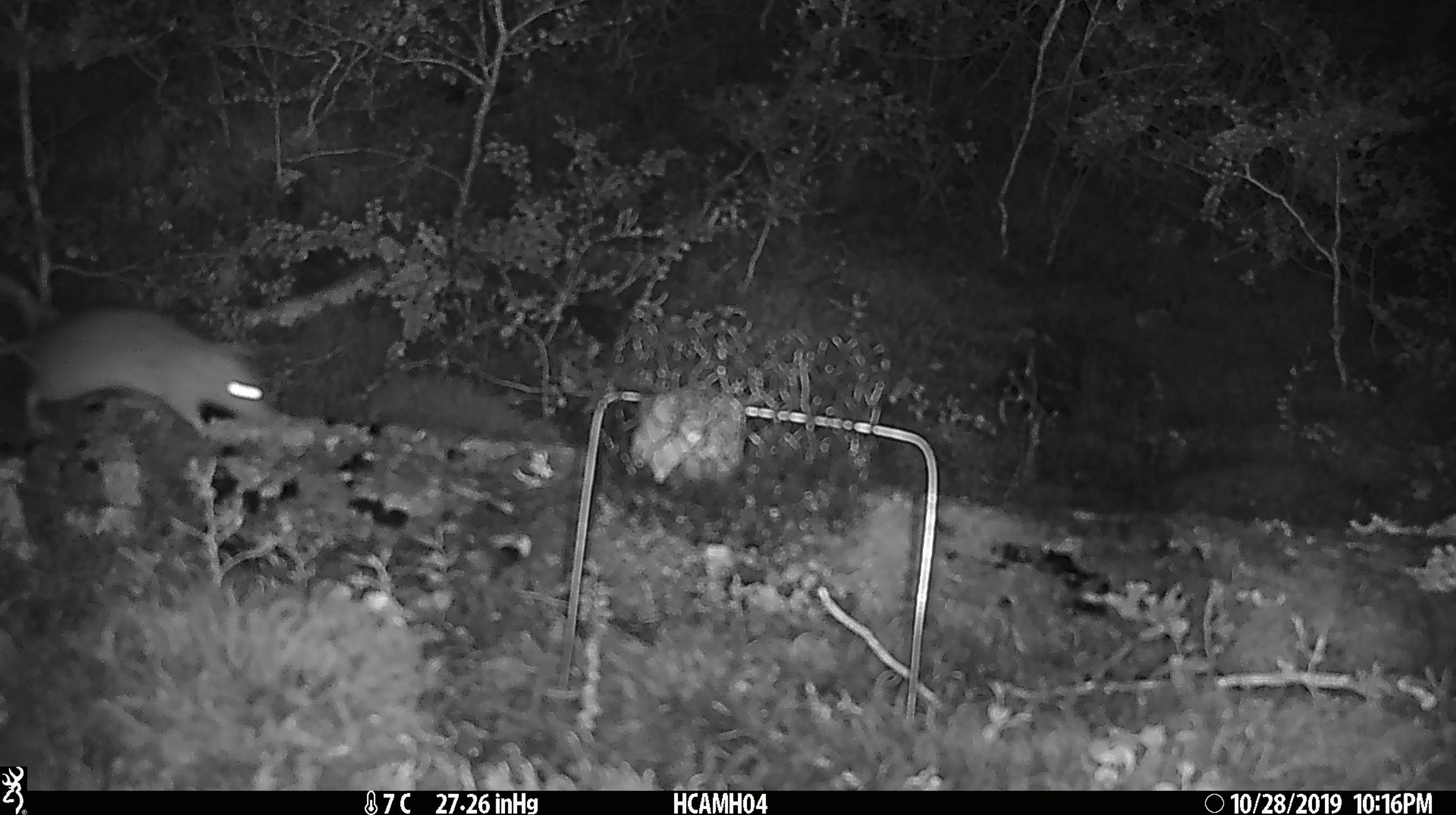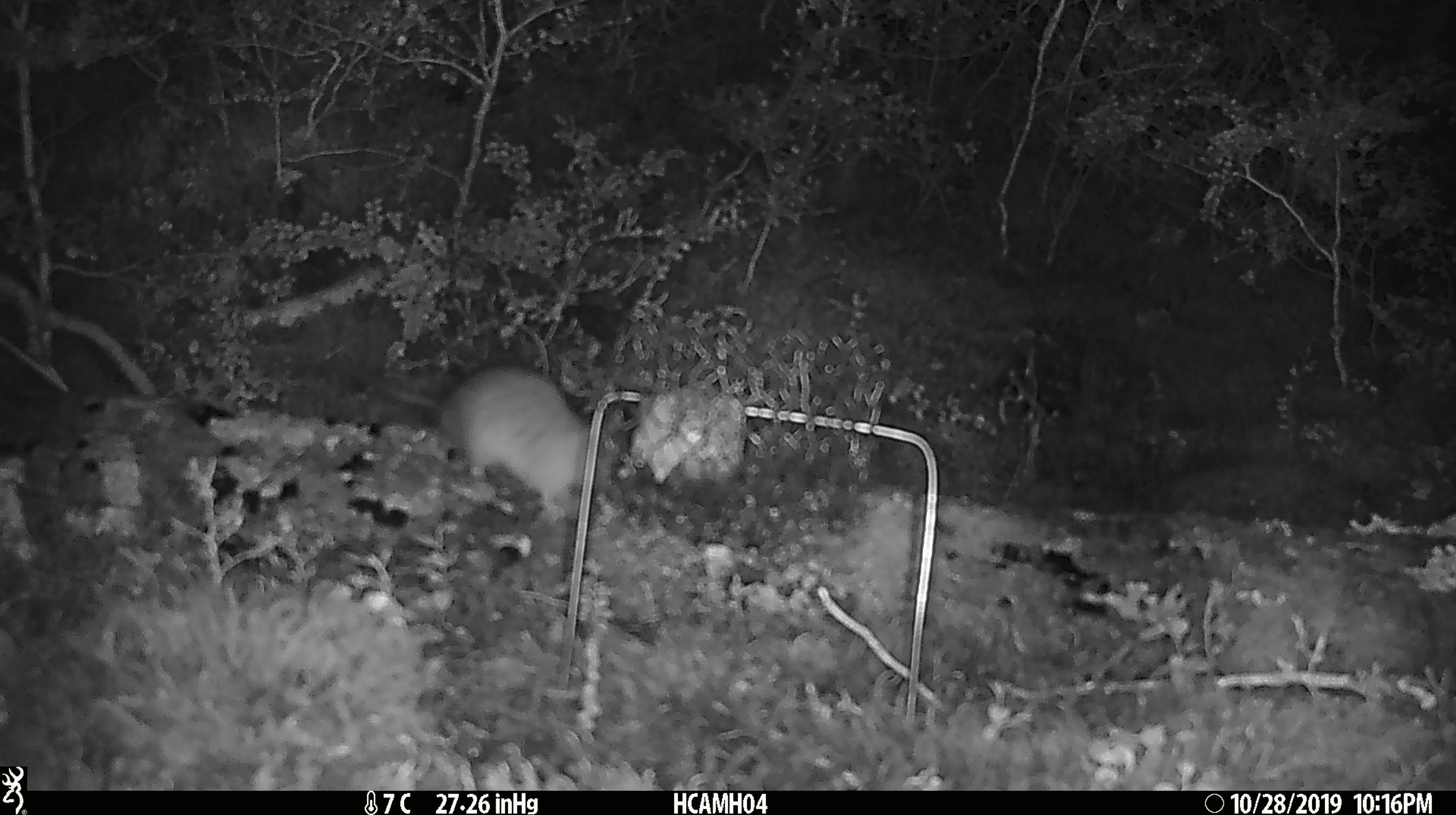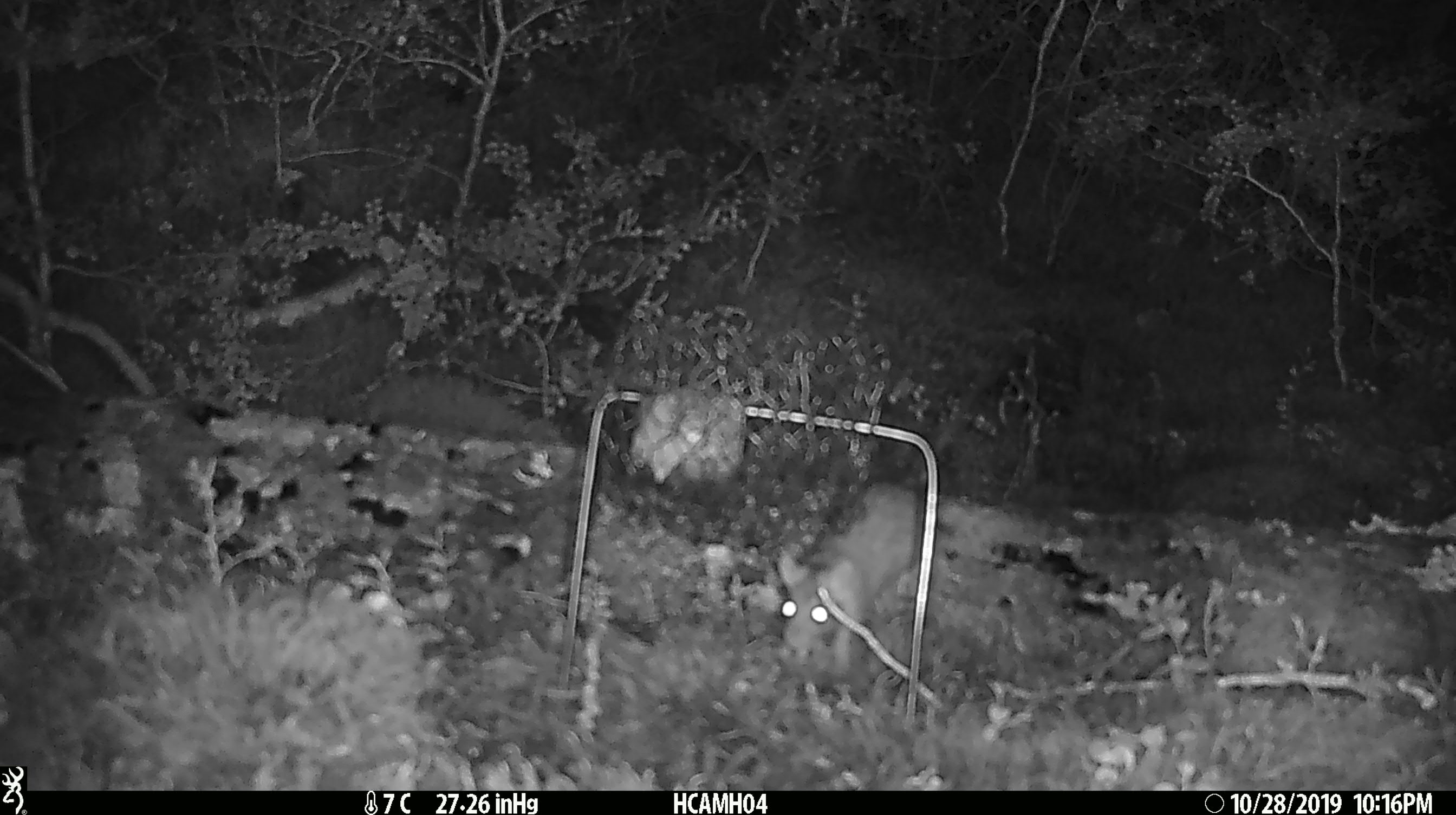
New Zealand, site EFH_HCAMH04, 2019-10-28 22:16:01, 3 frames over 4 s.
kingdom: Animalia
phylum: Chordata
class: Mammalia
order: Rodentia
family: Muridae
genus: Rattus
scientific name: Rattus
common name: rat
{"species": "rat (Rattus)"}